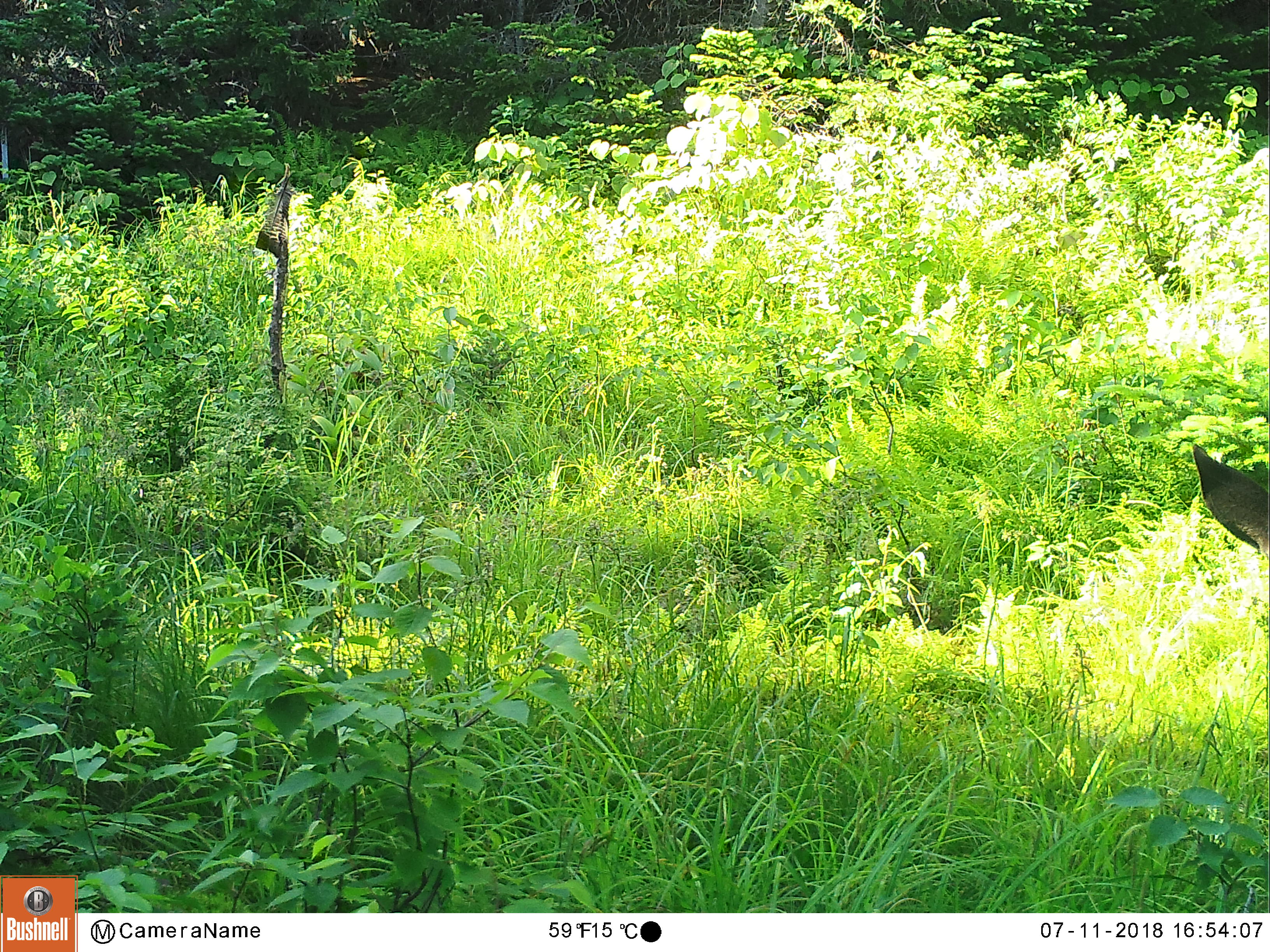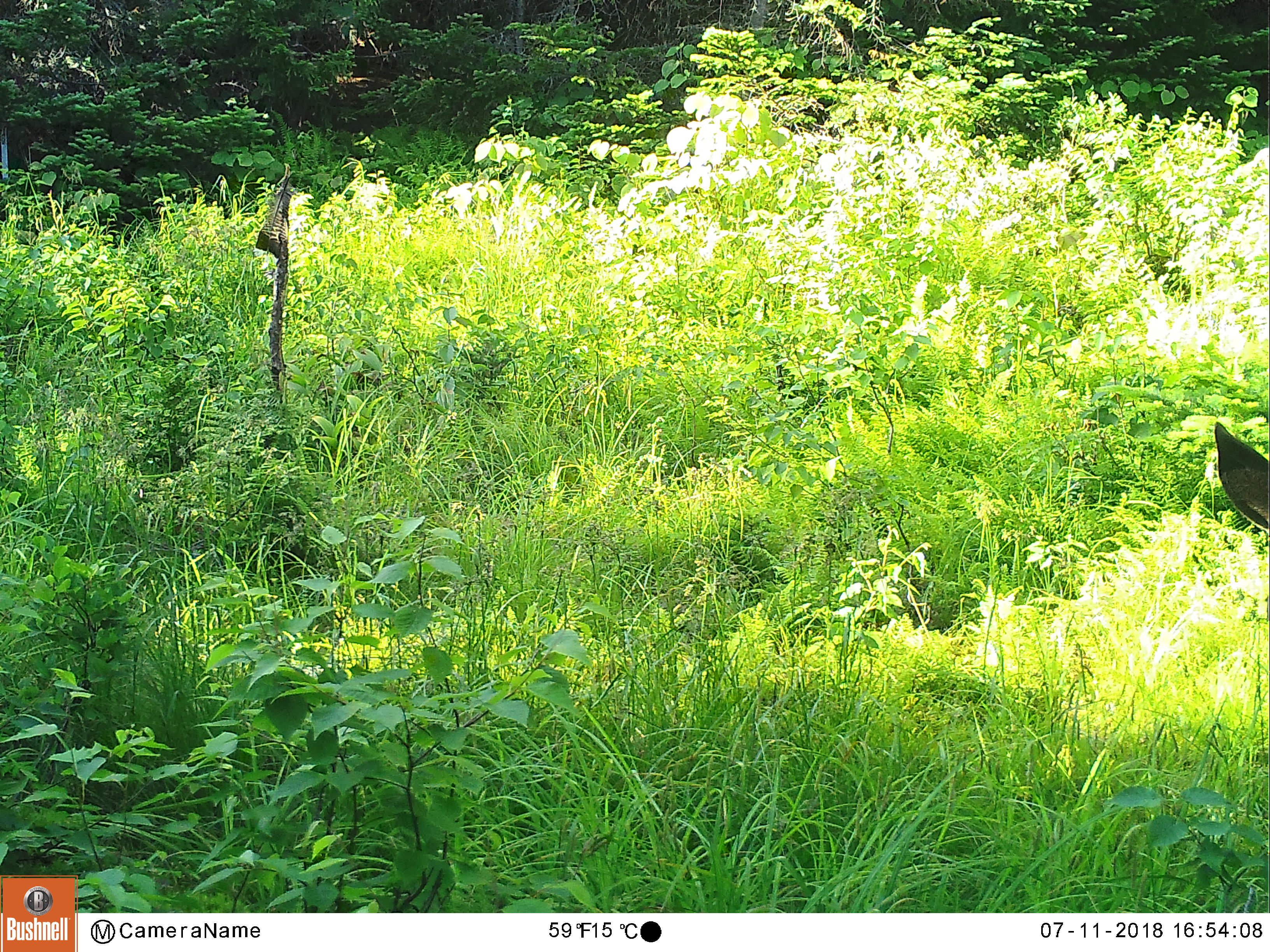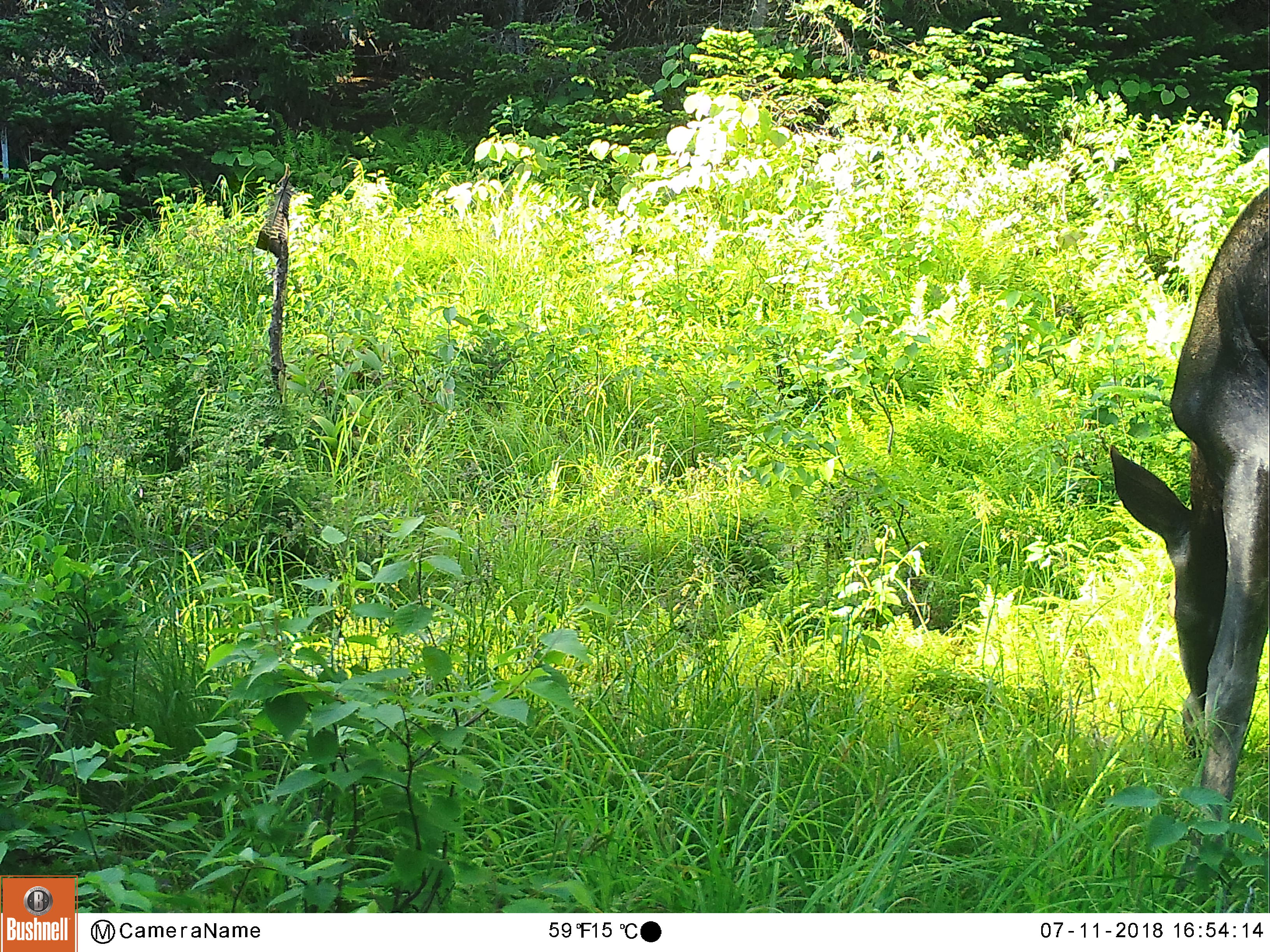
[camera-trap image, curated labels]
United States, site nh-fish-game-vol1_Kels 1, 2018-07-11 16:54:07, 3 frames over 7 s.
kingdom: Animalia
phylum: Chordata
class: Mammalia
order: Artiodactyla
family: Cervidae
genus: Alces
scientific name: Alces alces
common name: moose